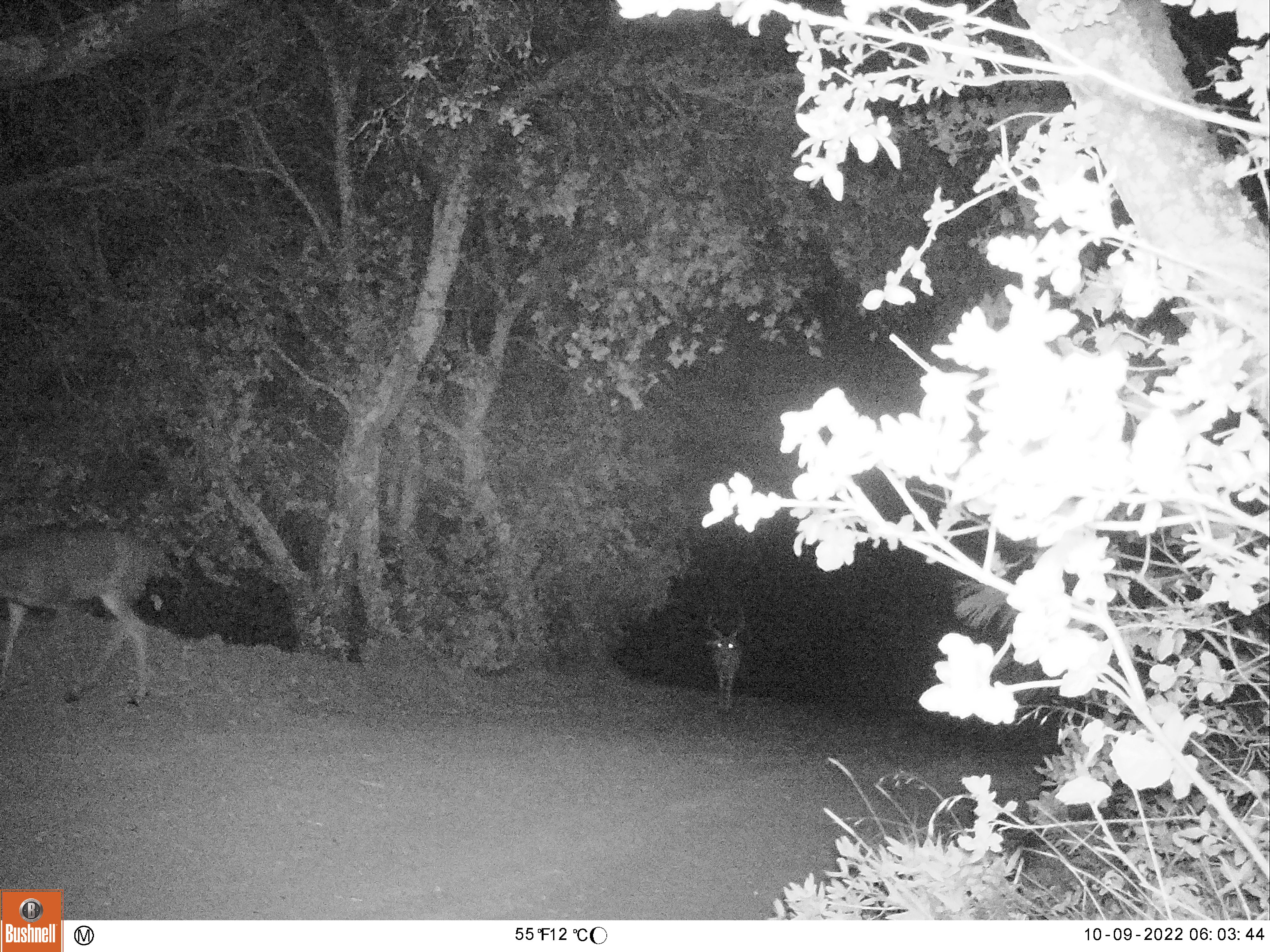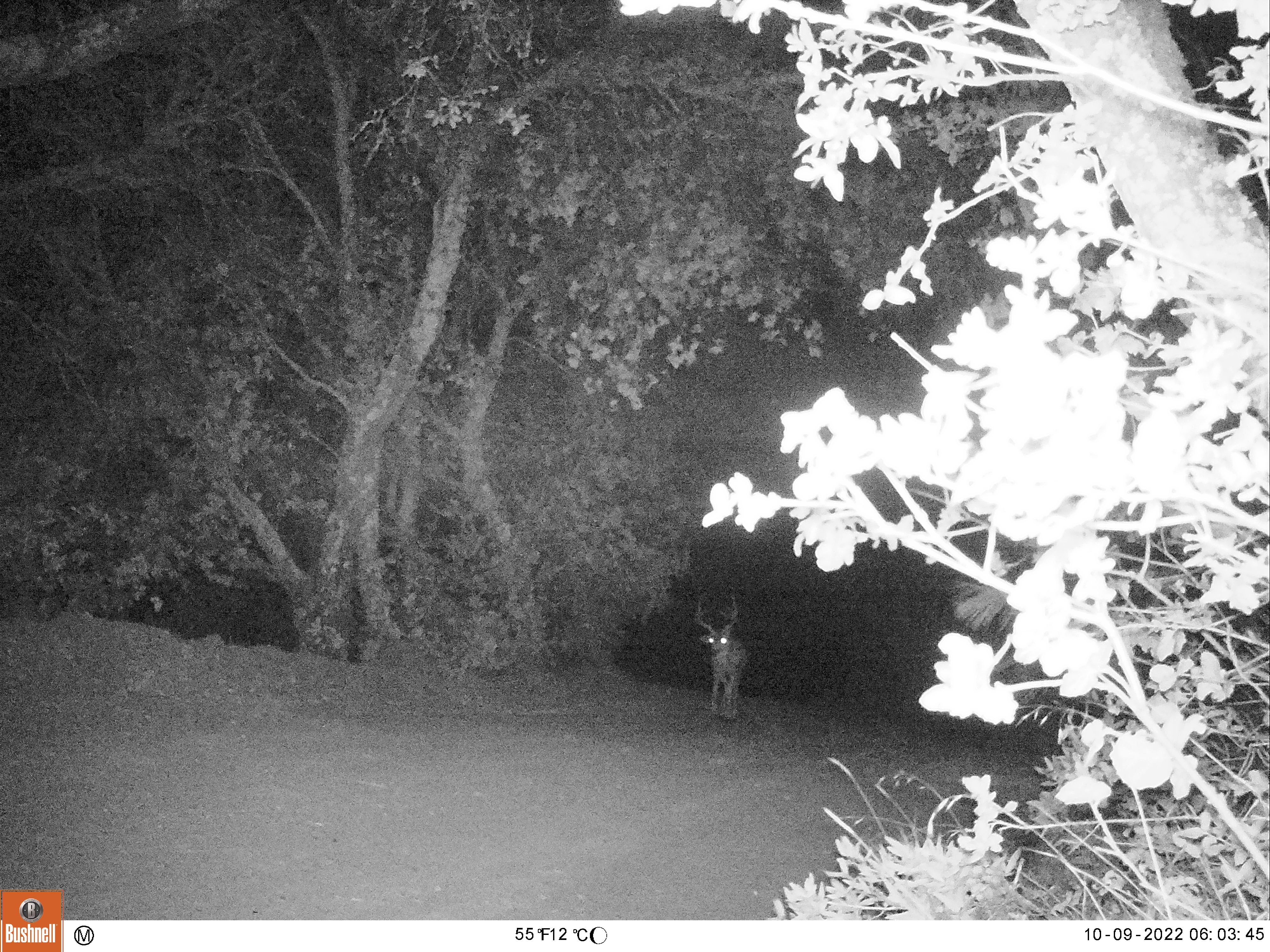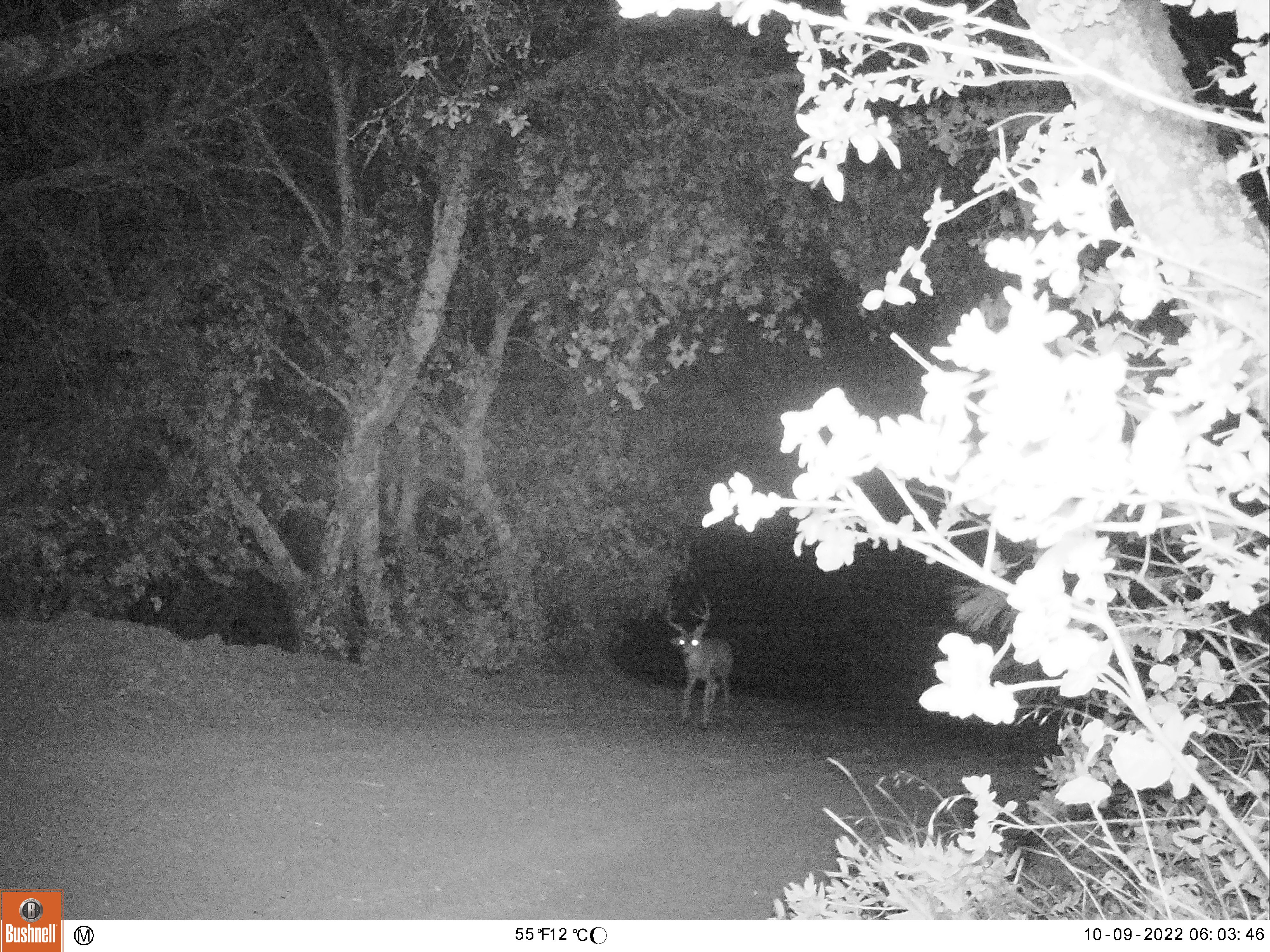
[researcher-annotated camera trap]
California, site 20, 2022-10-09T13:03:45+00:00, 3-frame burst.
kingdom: Animalia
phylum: Chordata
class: Mammalia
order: Artiodactyla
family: Cervidae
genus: Odocoileus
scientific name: Odocoileus hemionus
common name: mule deer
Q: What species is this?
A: Mule deer (Odocoileus hemionus).